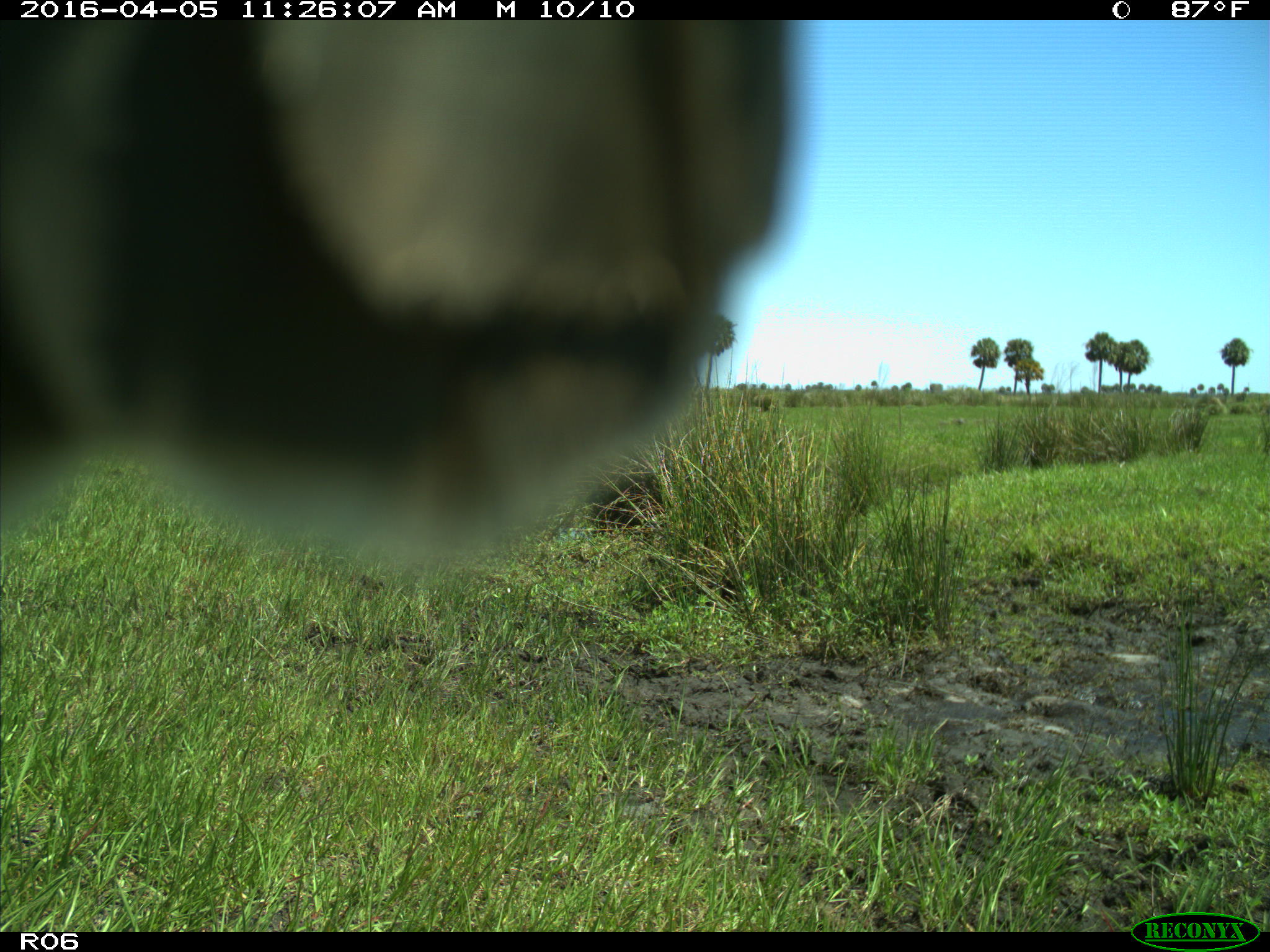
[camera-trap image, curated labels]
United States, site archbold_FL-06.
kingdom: Animalia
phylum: Chordata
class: Mammalia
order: Artiodactyla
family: Bovidae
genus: Bos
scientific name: Bos taurus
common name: domestic cow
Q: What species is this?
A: Bos taurus (domestic cow).